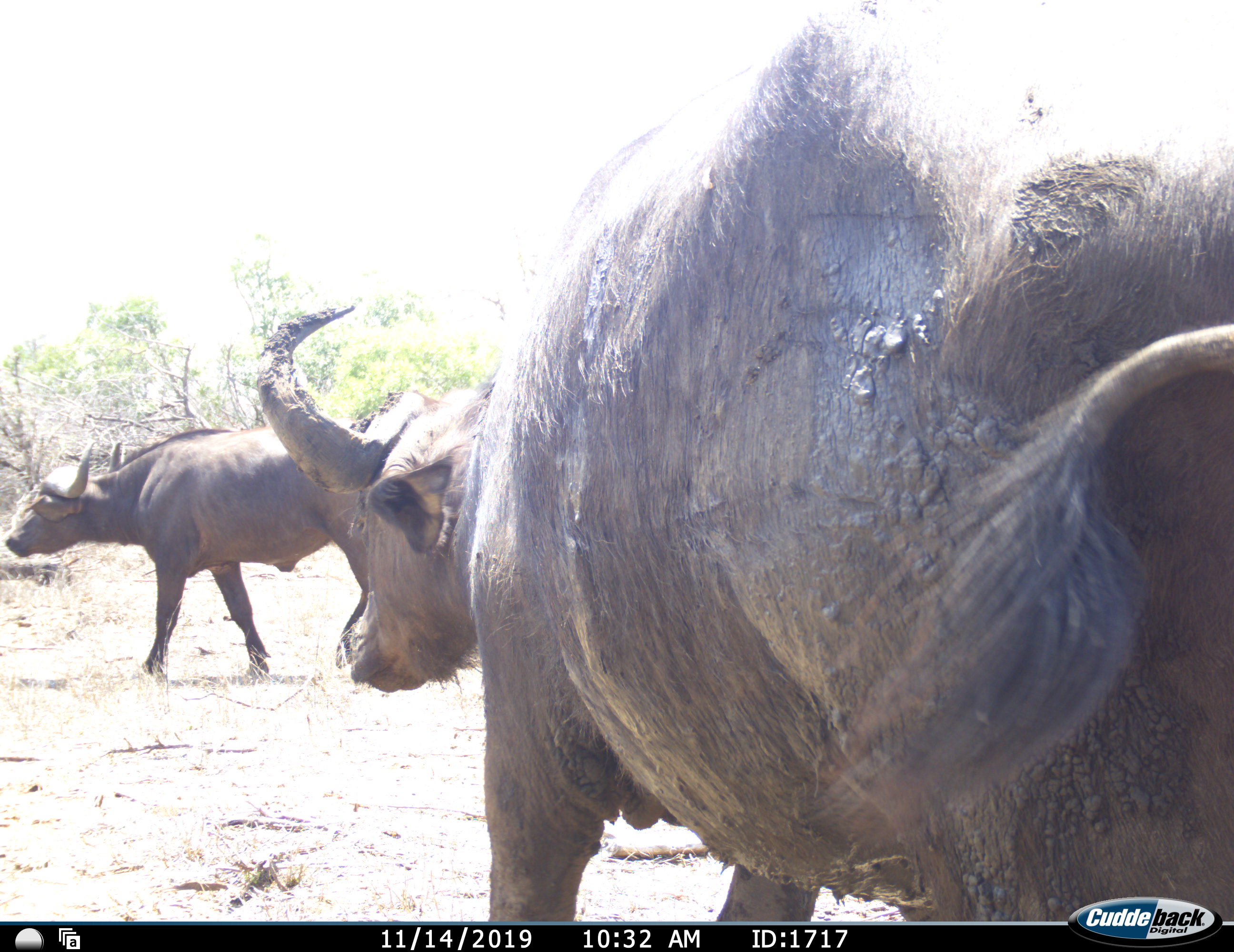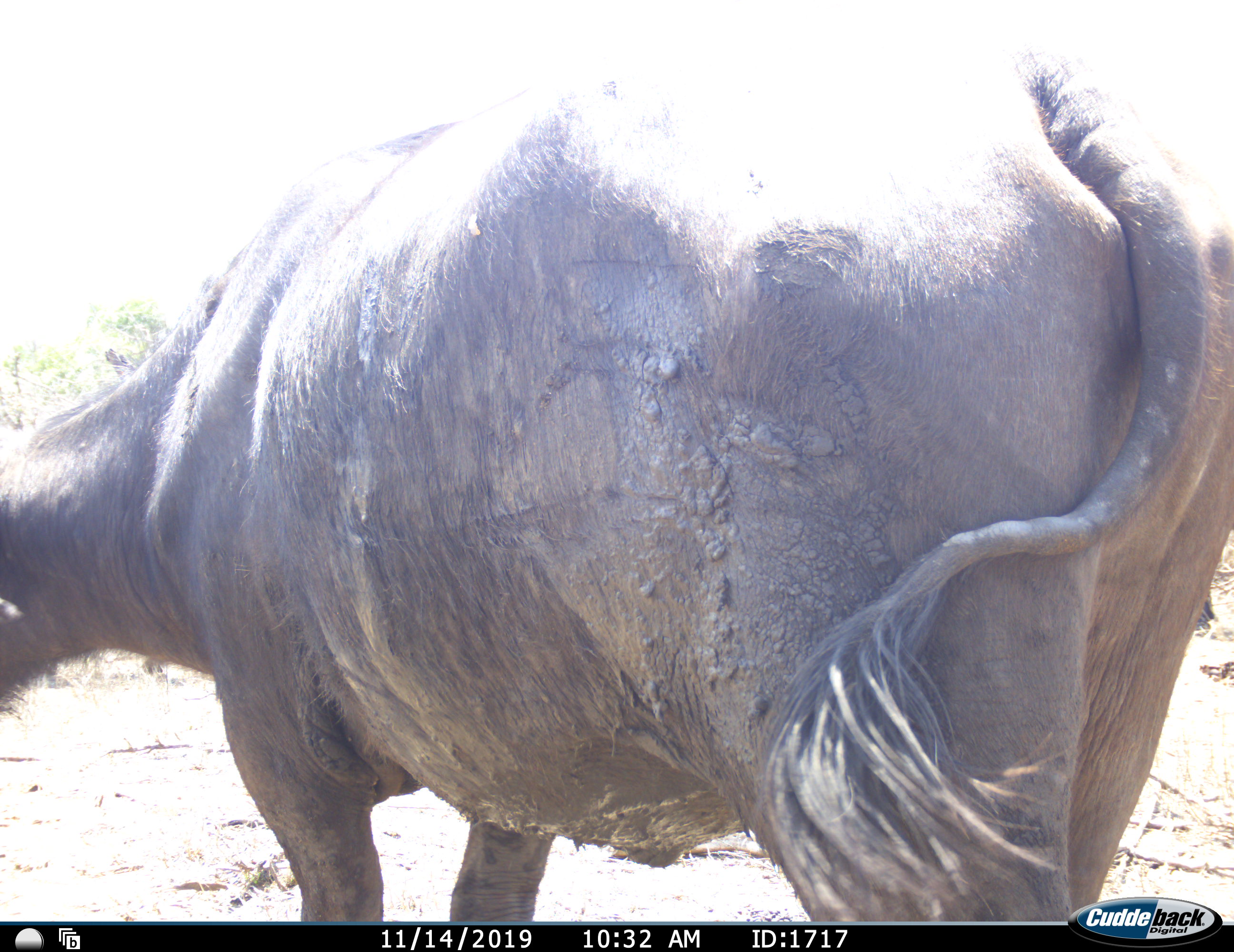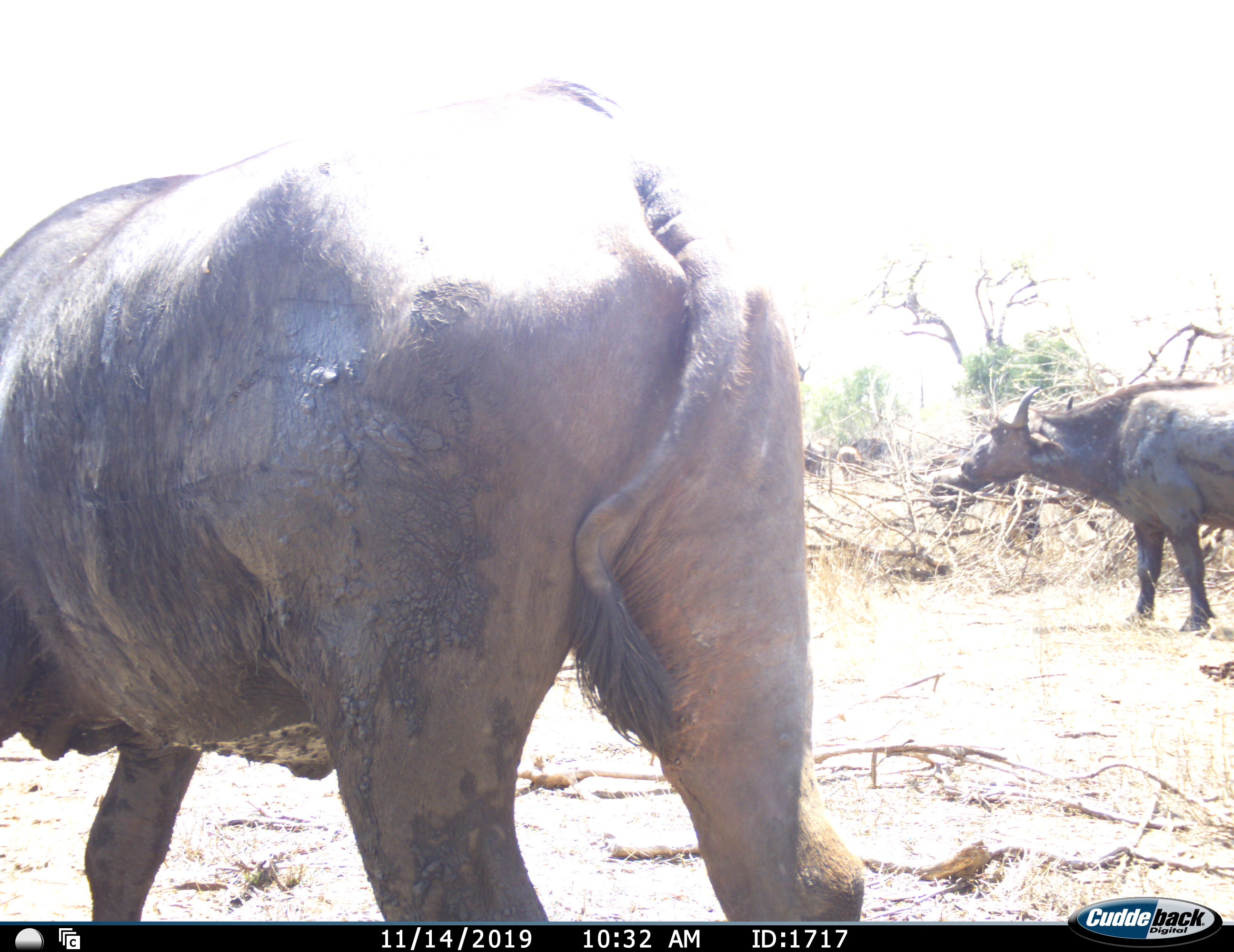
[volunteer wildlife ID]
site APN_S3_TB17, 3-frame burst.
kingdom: Animalia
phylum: Chordata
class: Mammalia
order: Artiodactyla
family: Bovidae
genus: Syncerus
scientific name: Syncerus caffer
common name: african buffalo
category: buffalo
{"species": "buffalo (african buffalo) (Syncerus caffer)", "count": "3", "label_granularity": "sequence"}